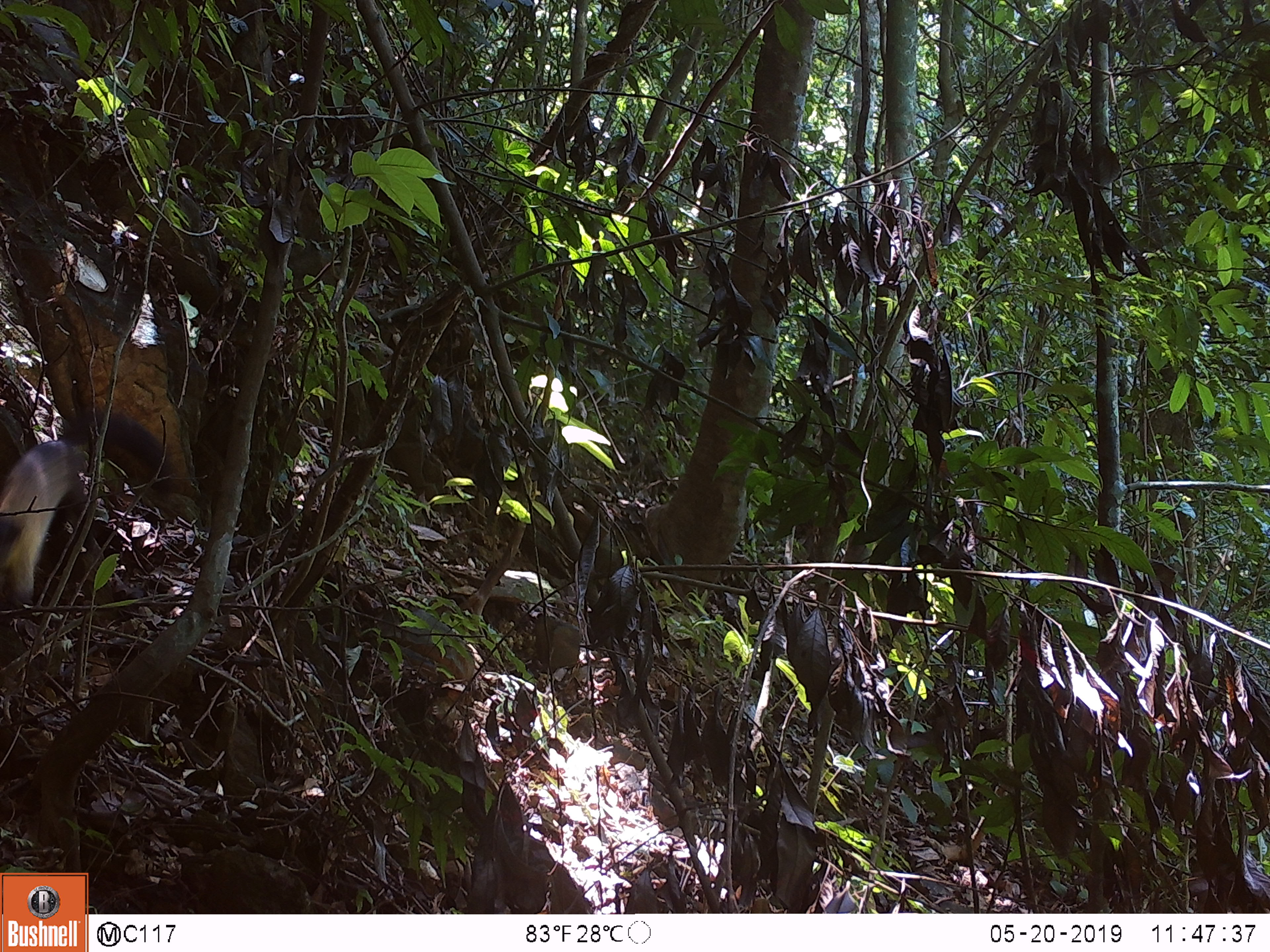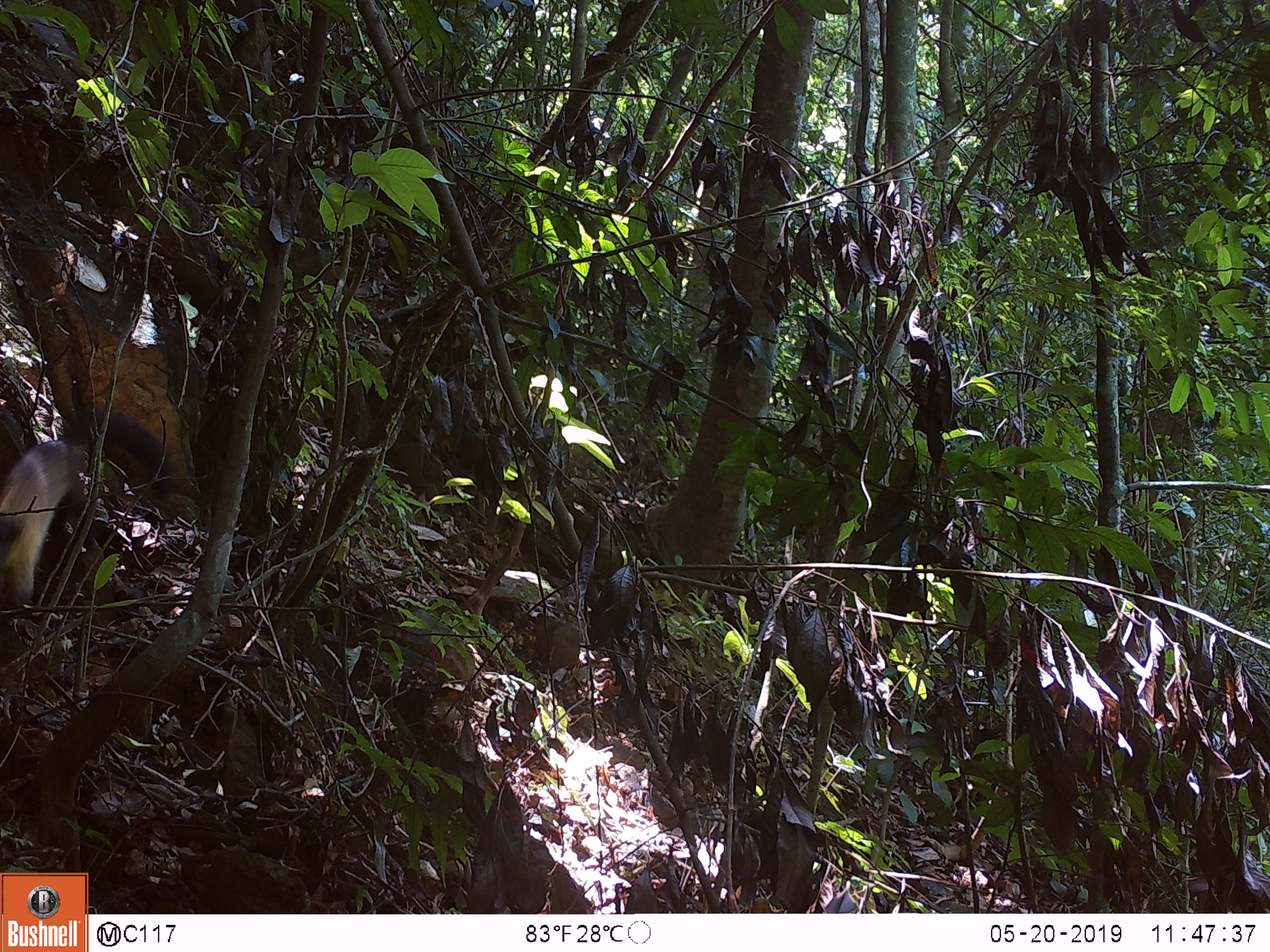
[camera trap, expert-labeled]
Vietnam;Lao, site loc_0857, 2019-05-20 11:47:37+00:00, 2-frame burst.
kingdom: Animalia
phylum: Chordata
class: Mammalia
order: Carnivora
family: Mustelidae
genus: Martes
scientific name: Martes flavigula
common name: yellow-throated marten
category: yellow throated marten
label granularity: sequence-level